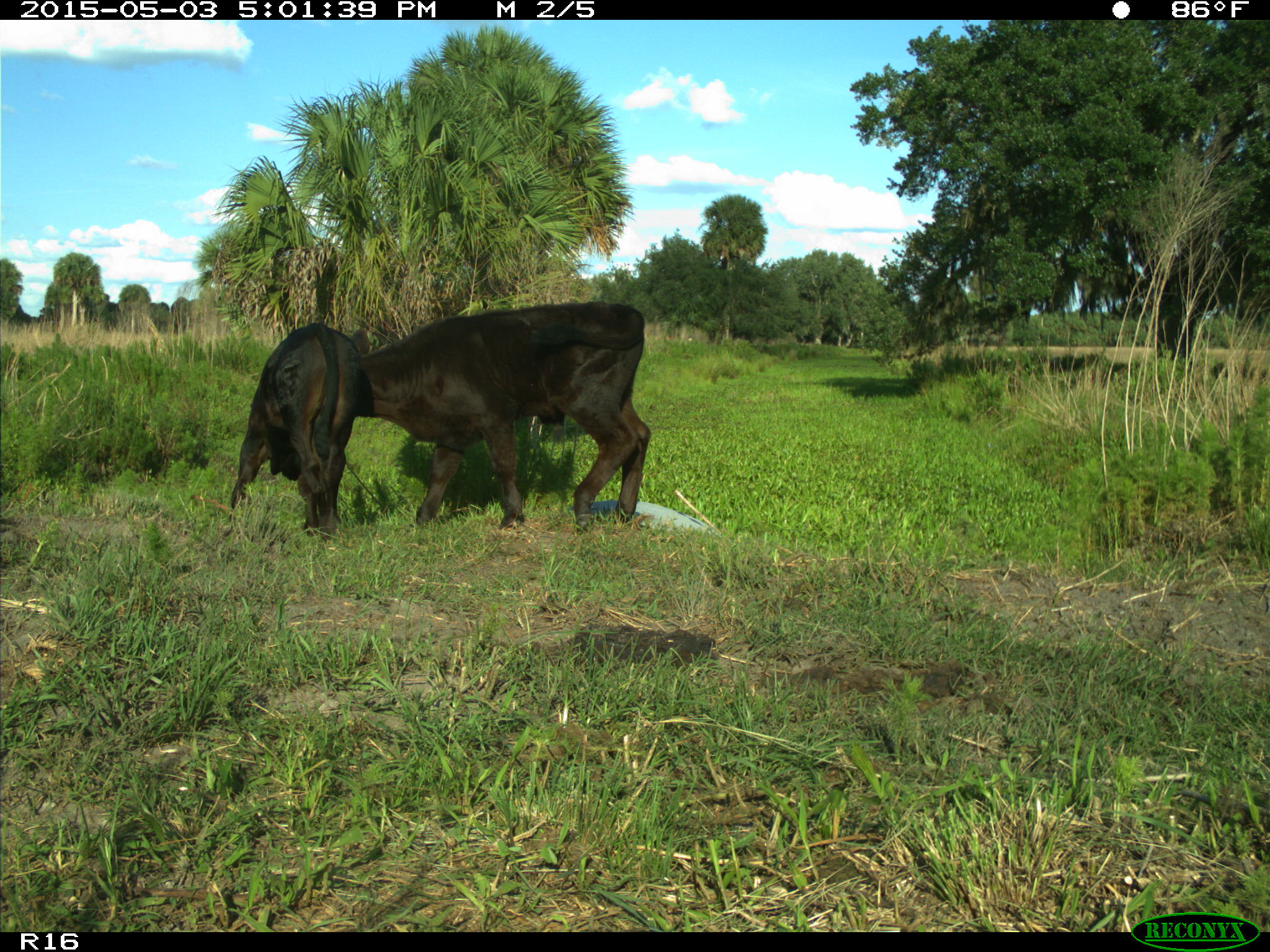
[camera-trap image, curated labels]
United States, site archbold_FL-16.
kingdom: Animalia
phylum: Chordata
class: Mammalia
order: Artiodactyla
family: Bovidae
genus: Bos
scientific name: Bos taurus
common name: domestic cow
Bos taurus (domestic cow).